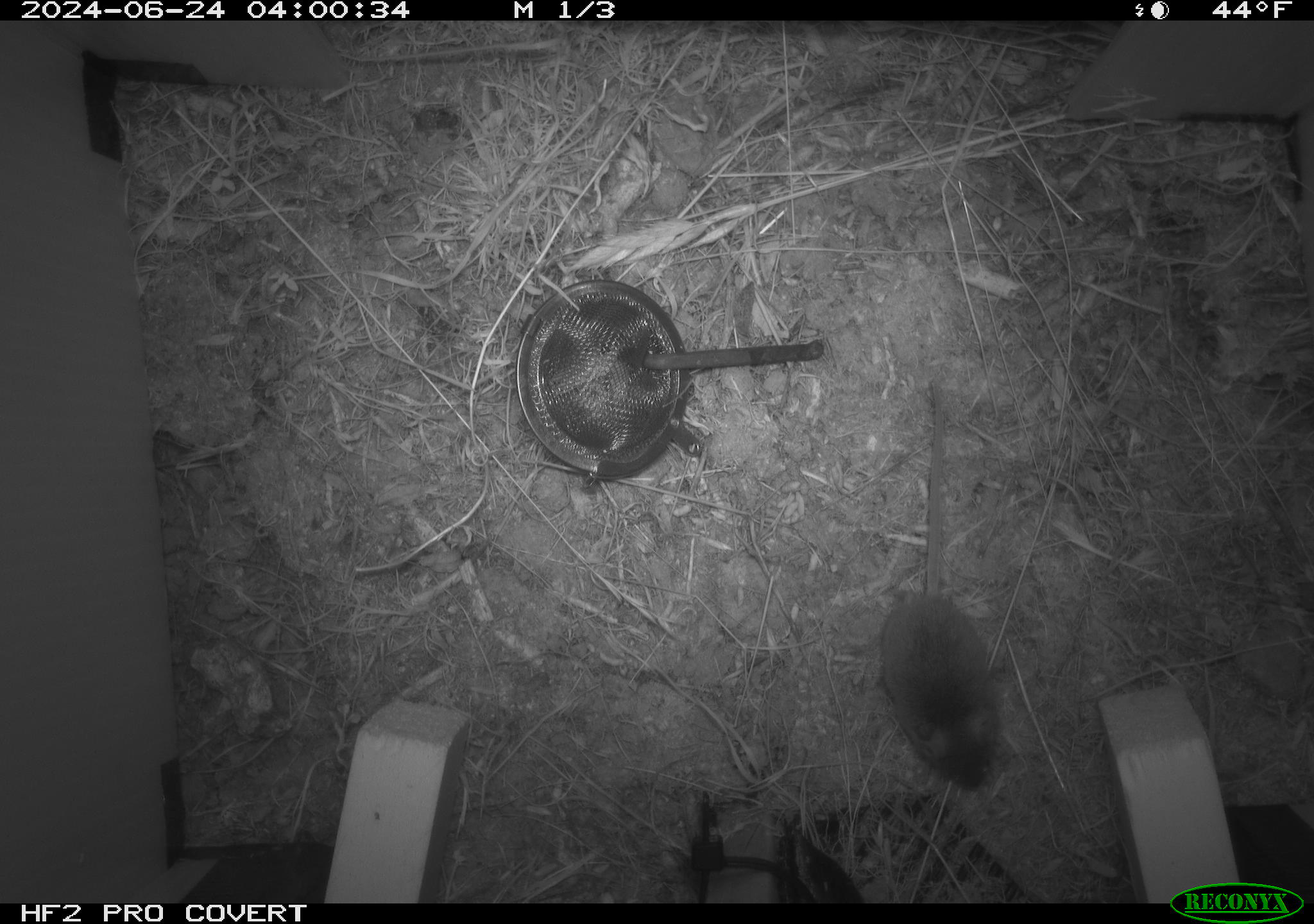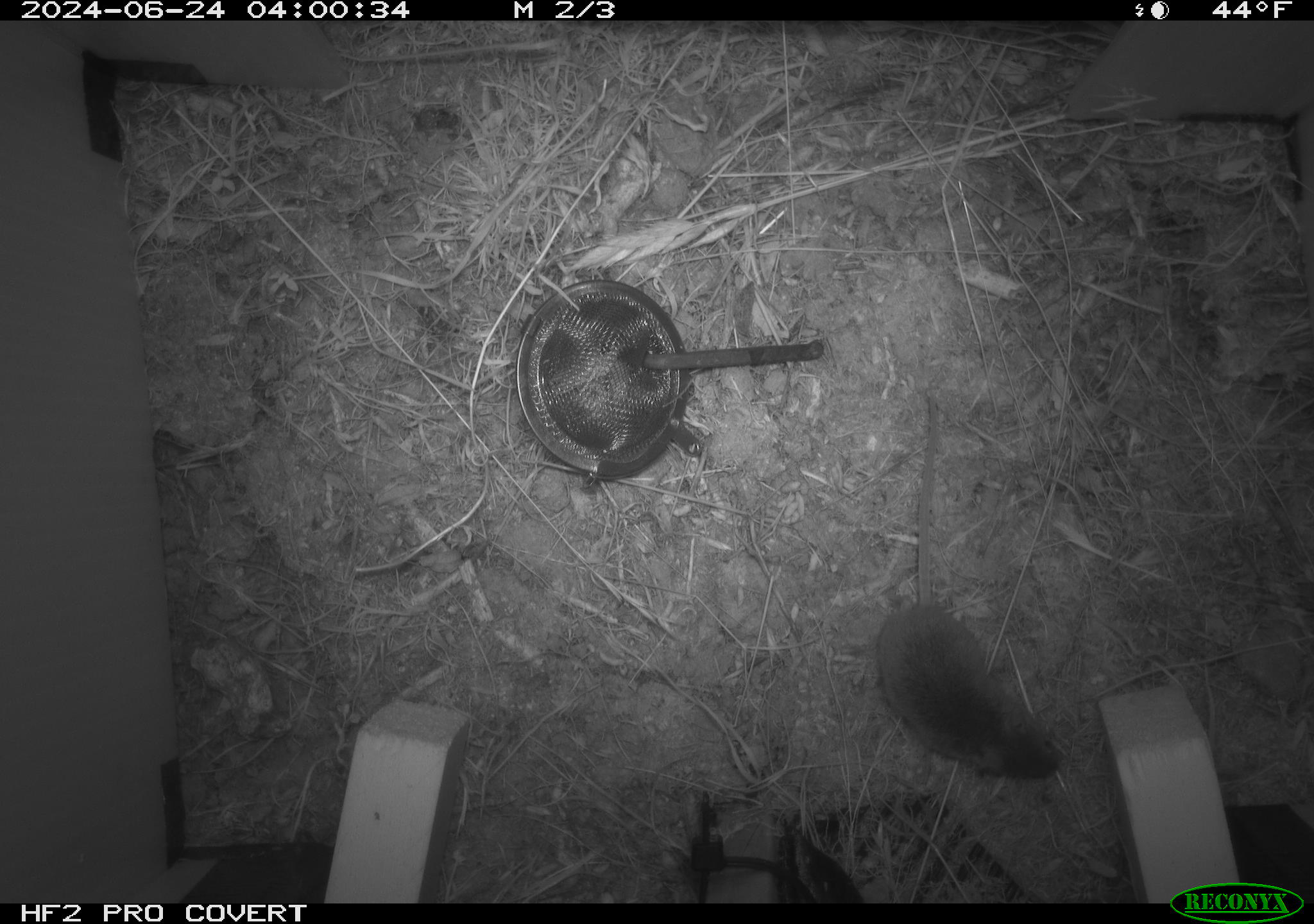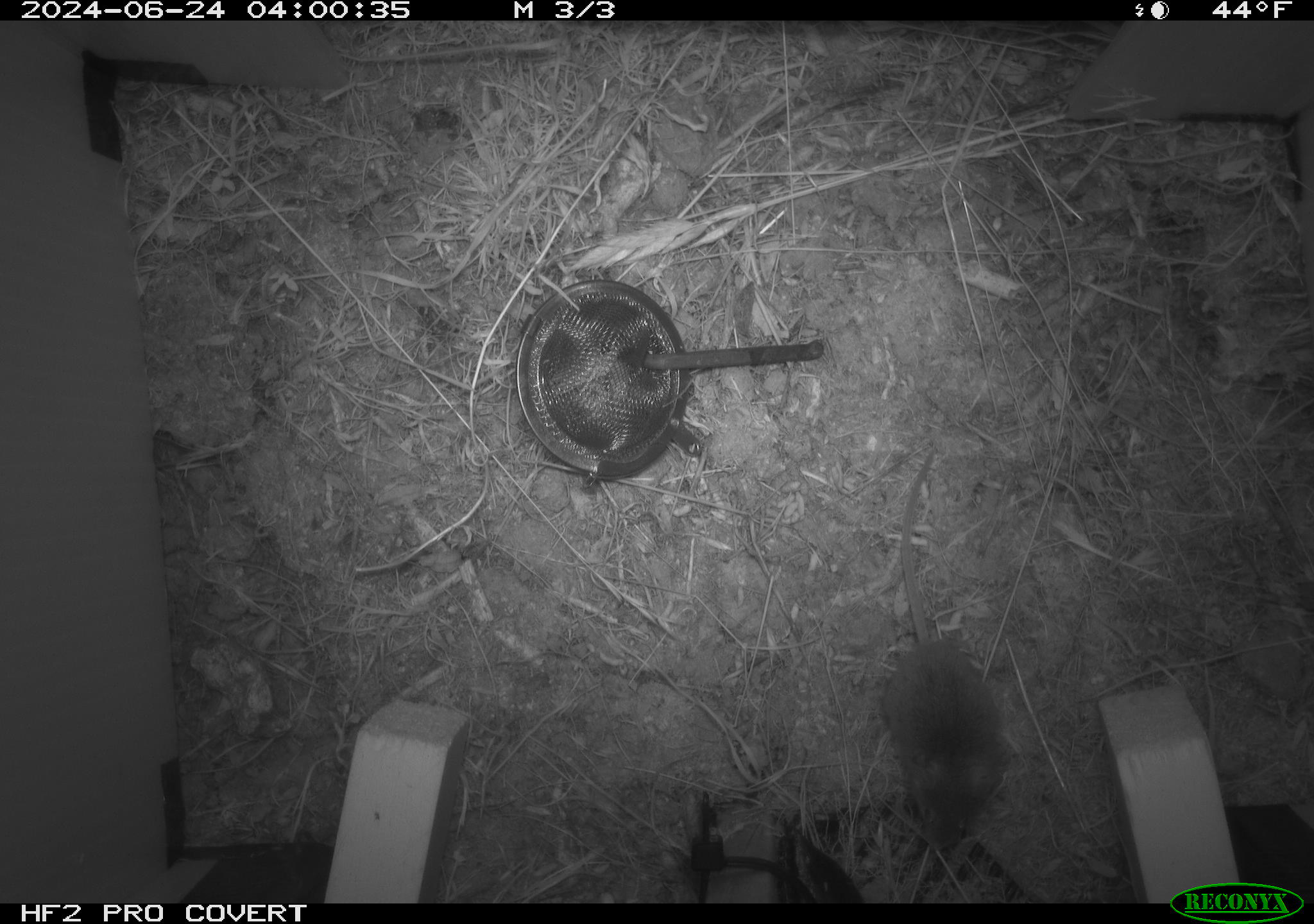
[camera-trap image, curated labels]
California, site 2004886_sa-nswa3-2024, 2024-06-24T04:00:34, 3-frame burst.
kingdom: Animalia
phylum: Chordata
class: Mammalia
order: Rodentia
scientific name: Rodentia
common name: rodent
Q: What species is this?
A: Rodent (Rodentia).